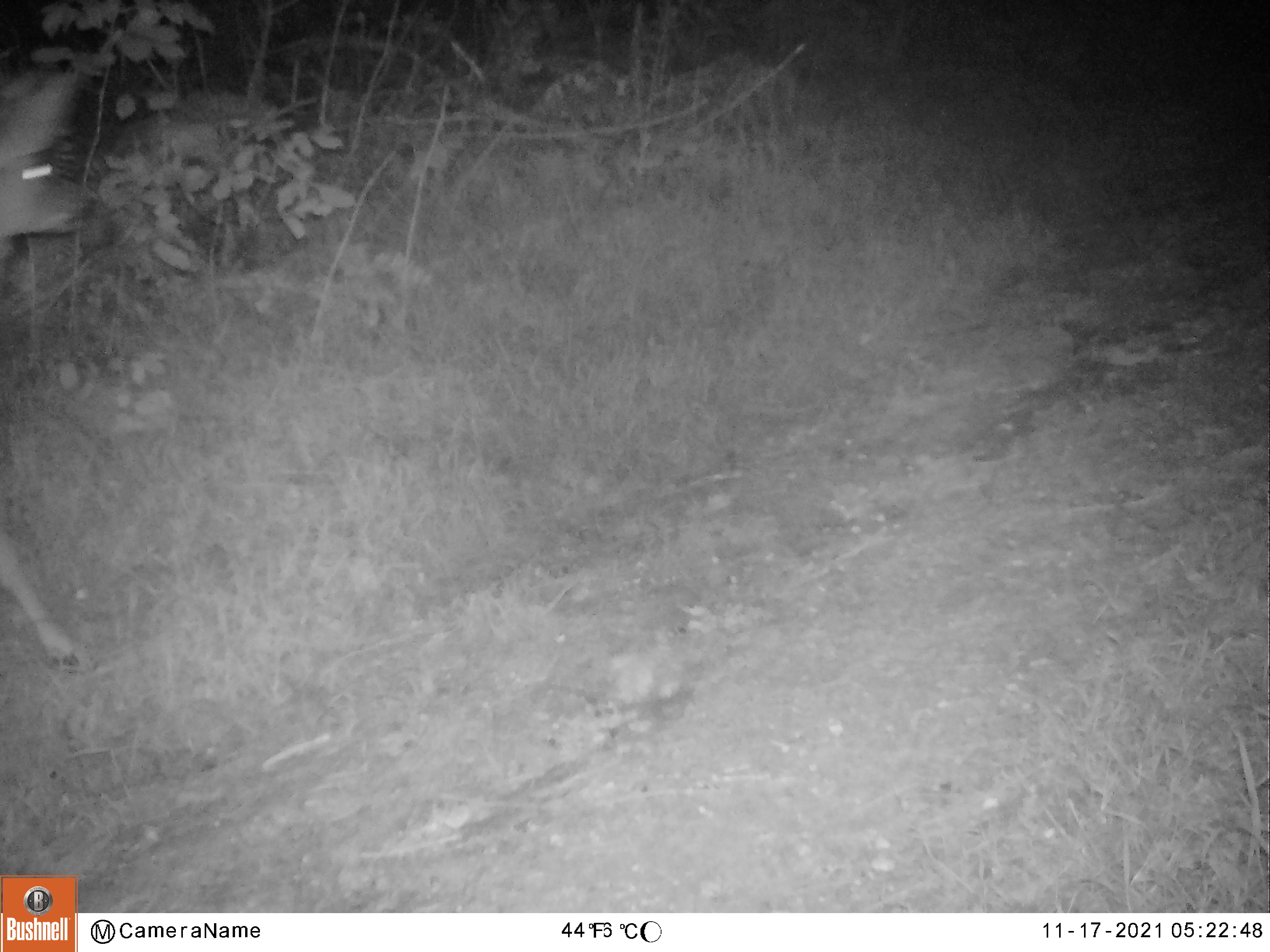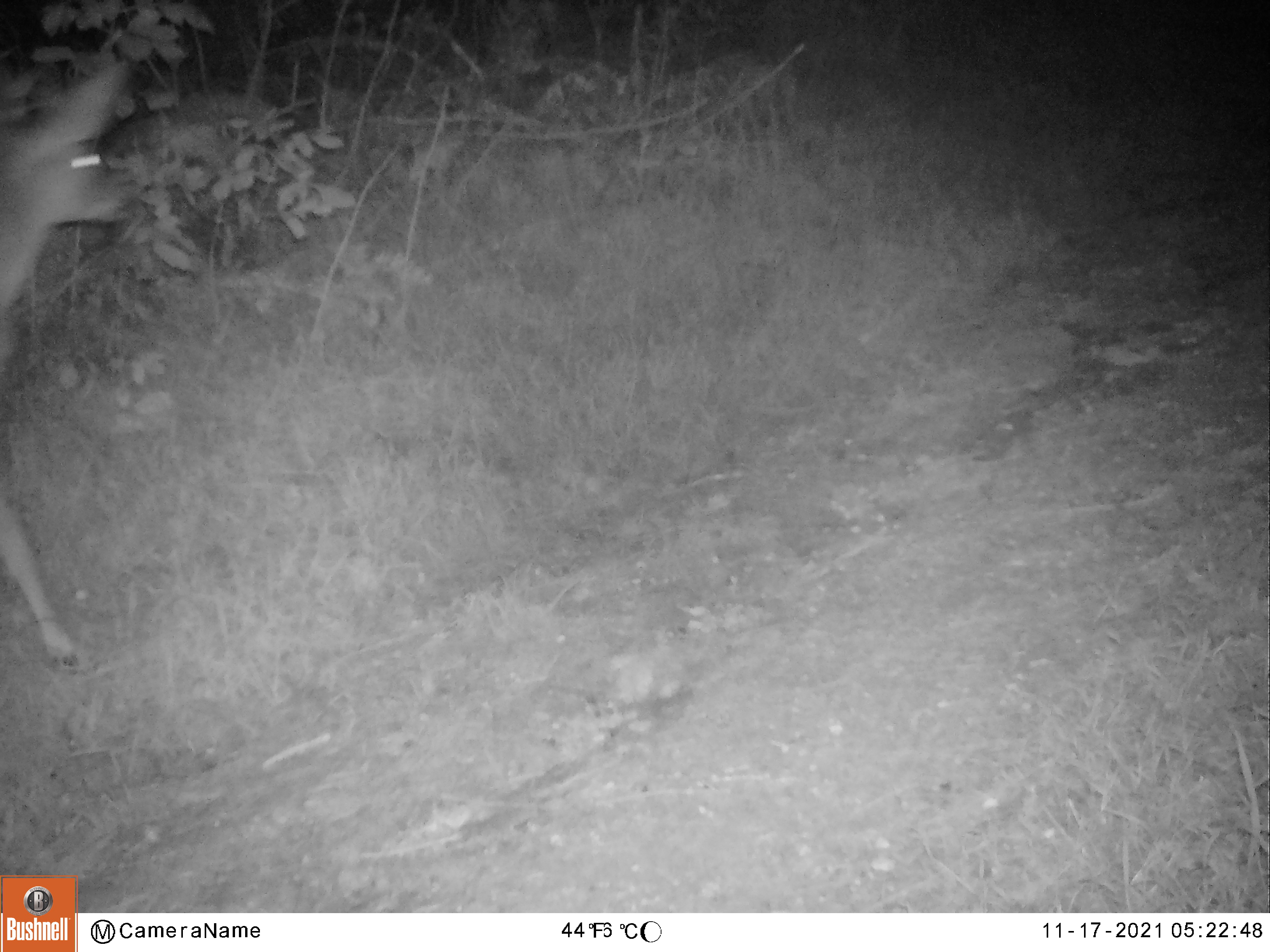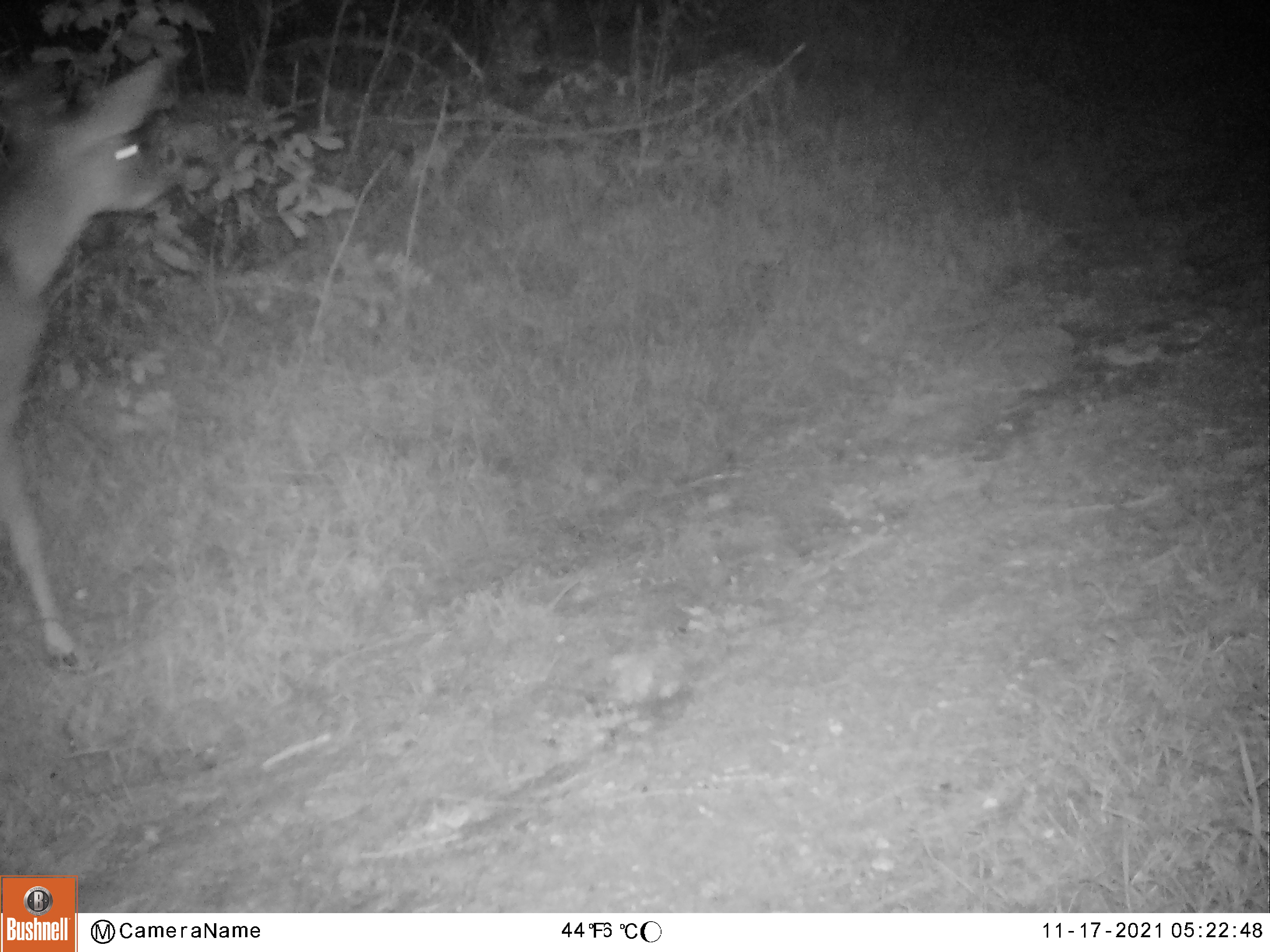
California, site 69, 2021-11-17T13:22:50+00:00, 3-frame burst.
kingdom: Animalia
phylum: Chordata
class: Mammalia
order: Artiodactyla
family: Cervidae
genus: Odocoileus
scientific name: Odocoileus hemionus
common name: mule deer